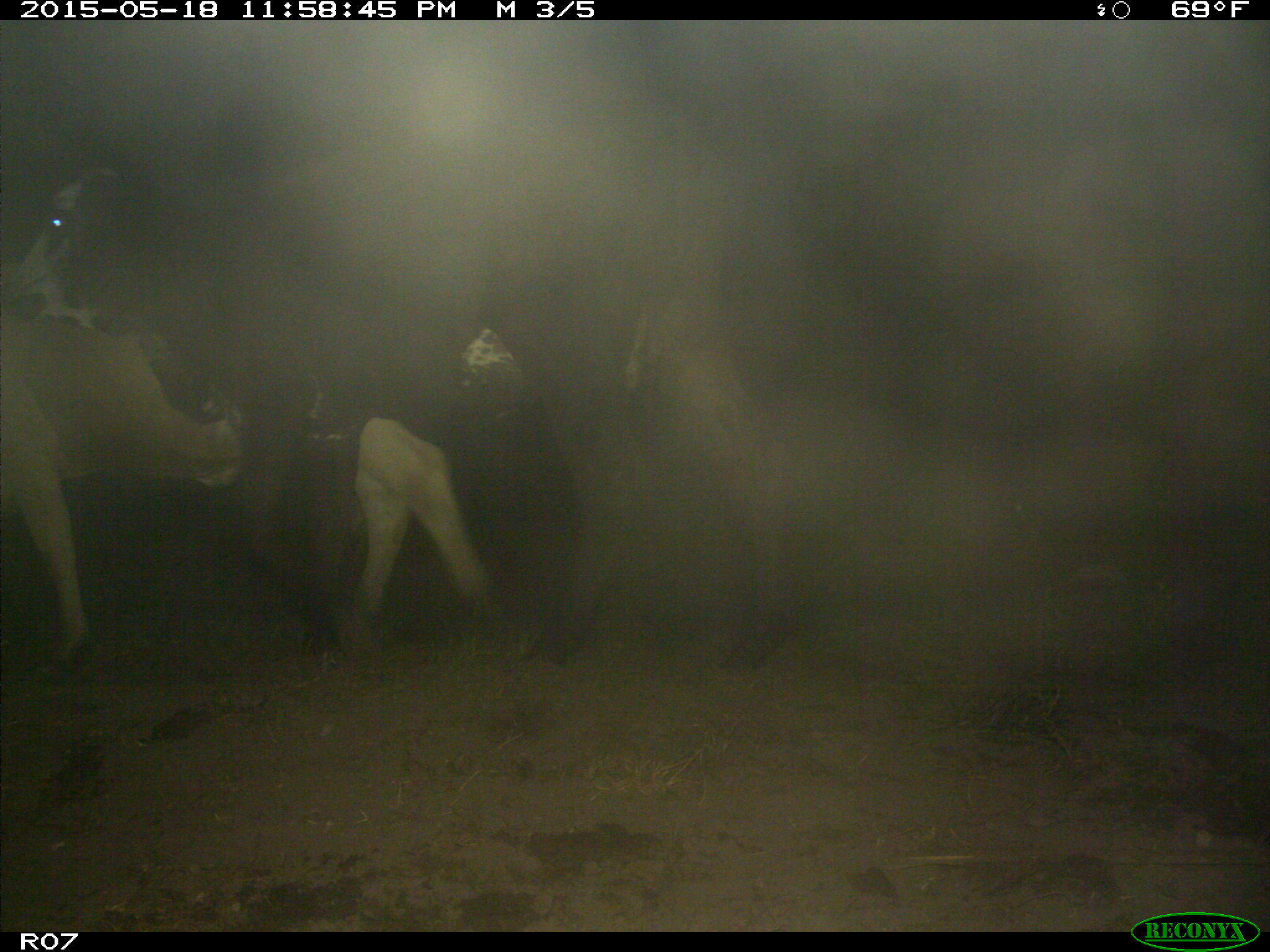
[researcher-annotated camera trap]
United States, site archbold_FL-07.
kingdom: Animalia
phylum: Chordata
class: Mammalia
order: Artiodactyla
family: Bovidae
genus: Bos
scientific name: Bos taurus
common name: domestic cow